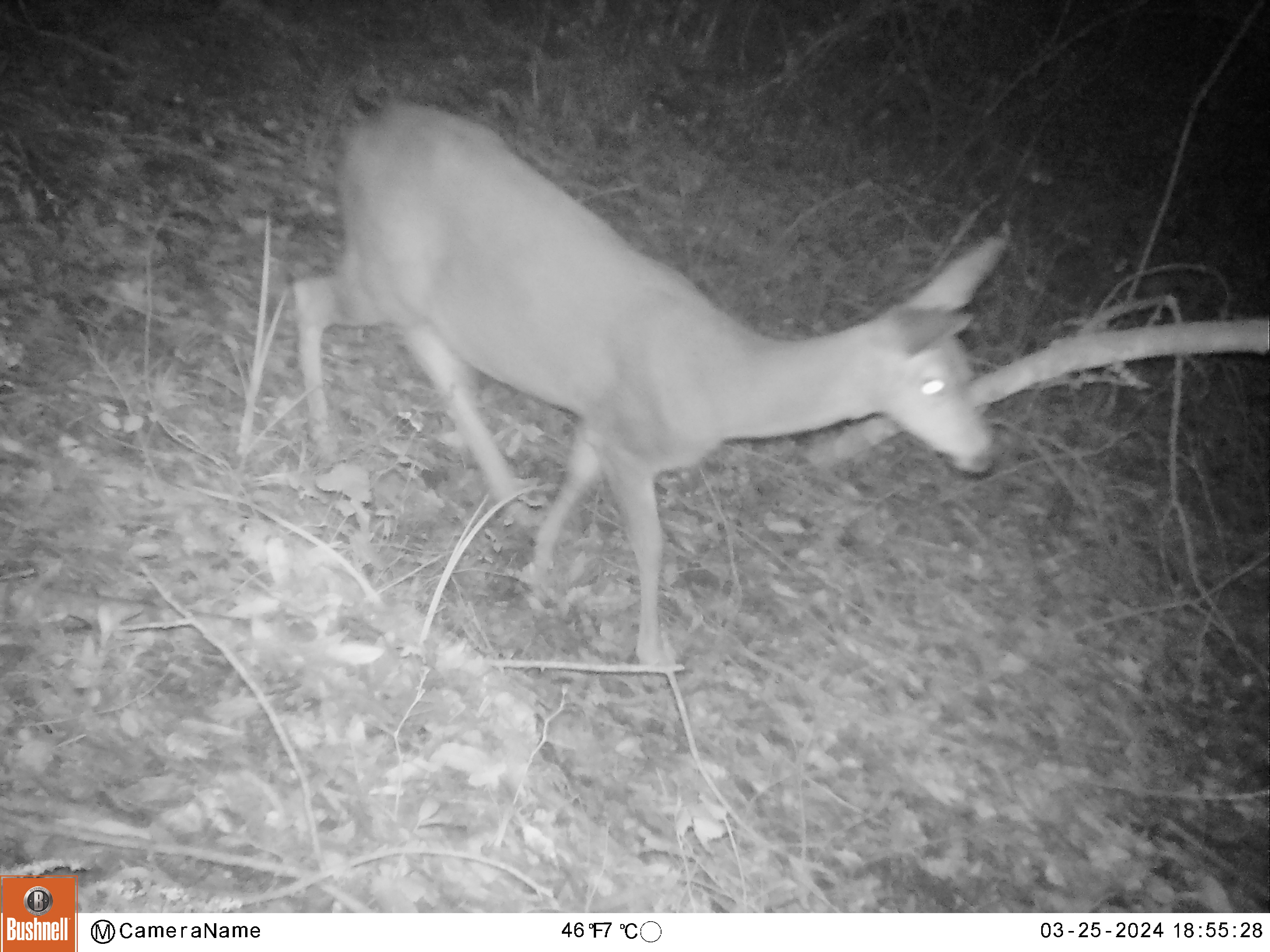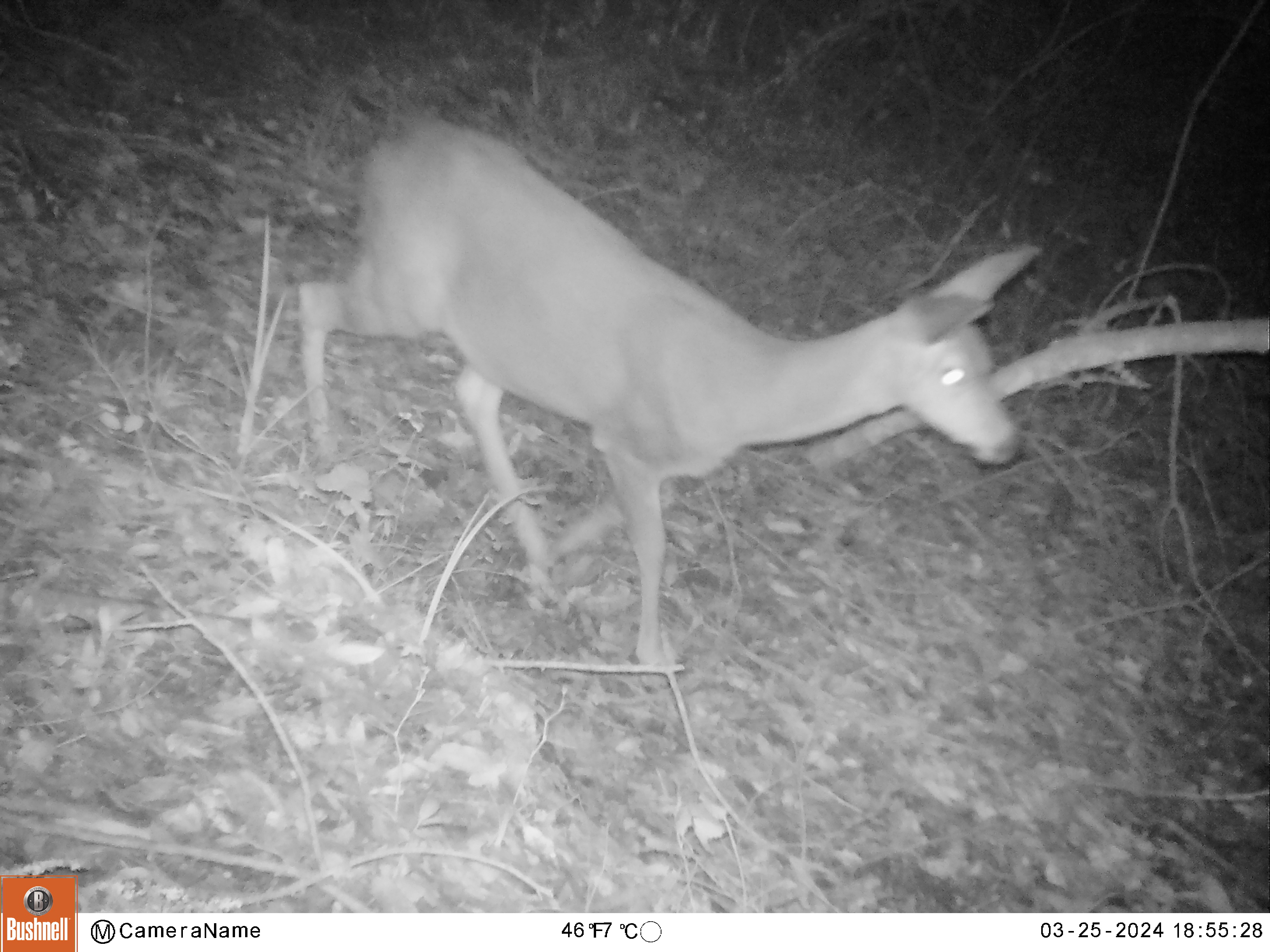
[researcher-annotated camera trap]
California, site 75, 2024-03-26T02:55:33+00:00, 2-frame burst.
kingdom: Animalia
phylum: Chordata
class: Mammalia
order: Artiodactyla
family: Cervidae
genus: Odocoileus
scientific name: Odocoileus hemionus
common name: mule deer